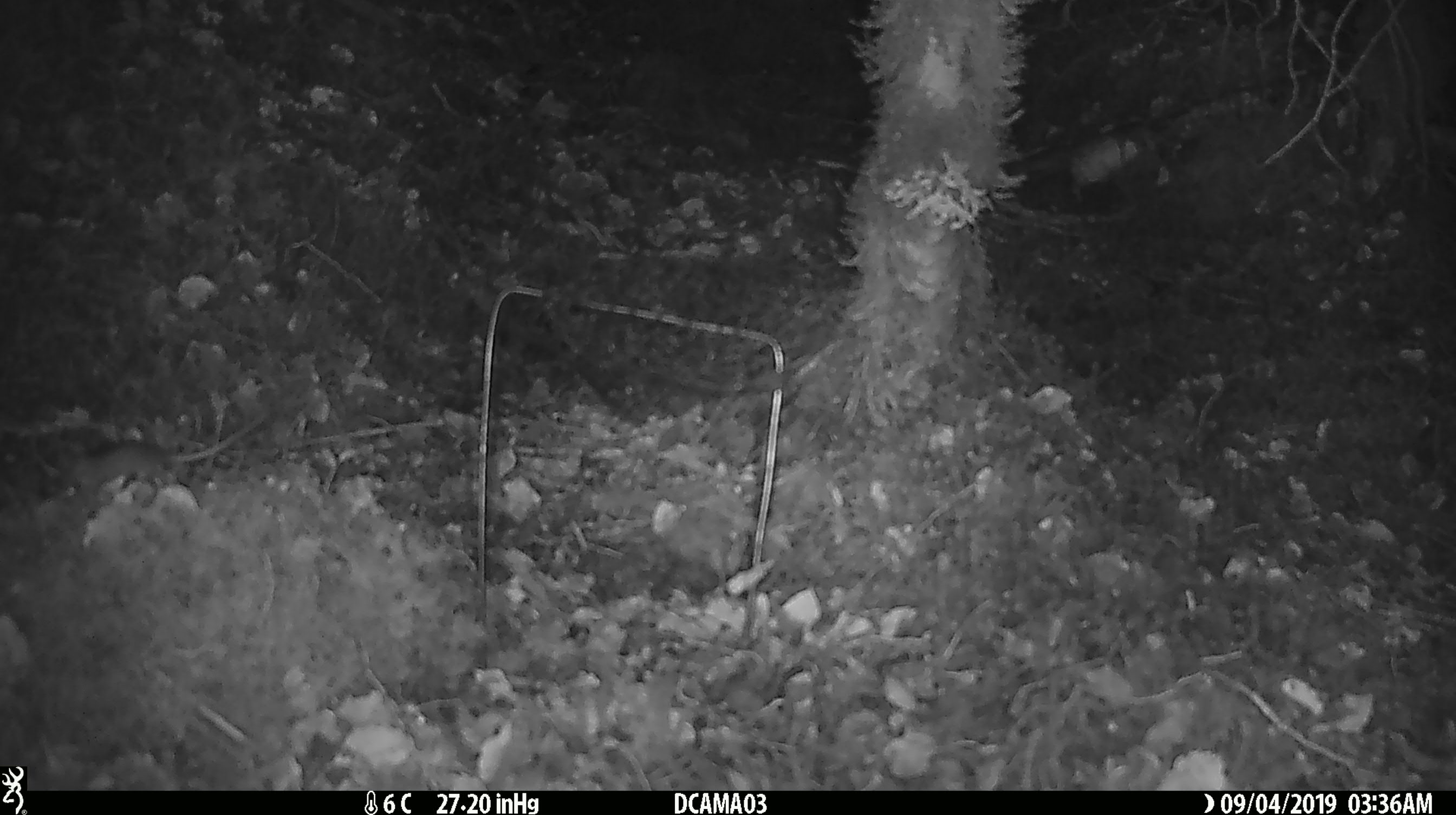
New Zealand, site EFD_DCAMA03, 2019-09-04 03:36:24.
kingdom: Animalia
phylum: Chordata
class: Mammalia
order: Rodentia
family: Muridae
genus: Mus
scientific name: Mus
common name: mouse